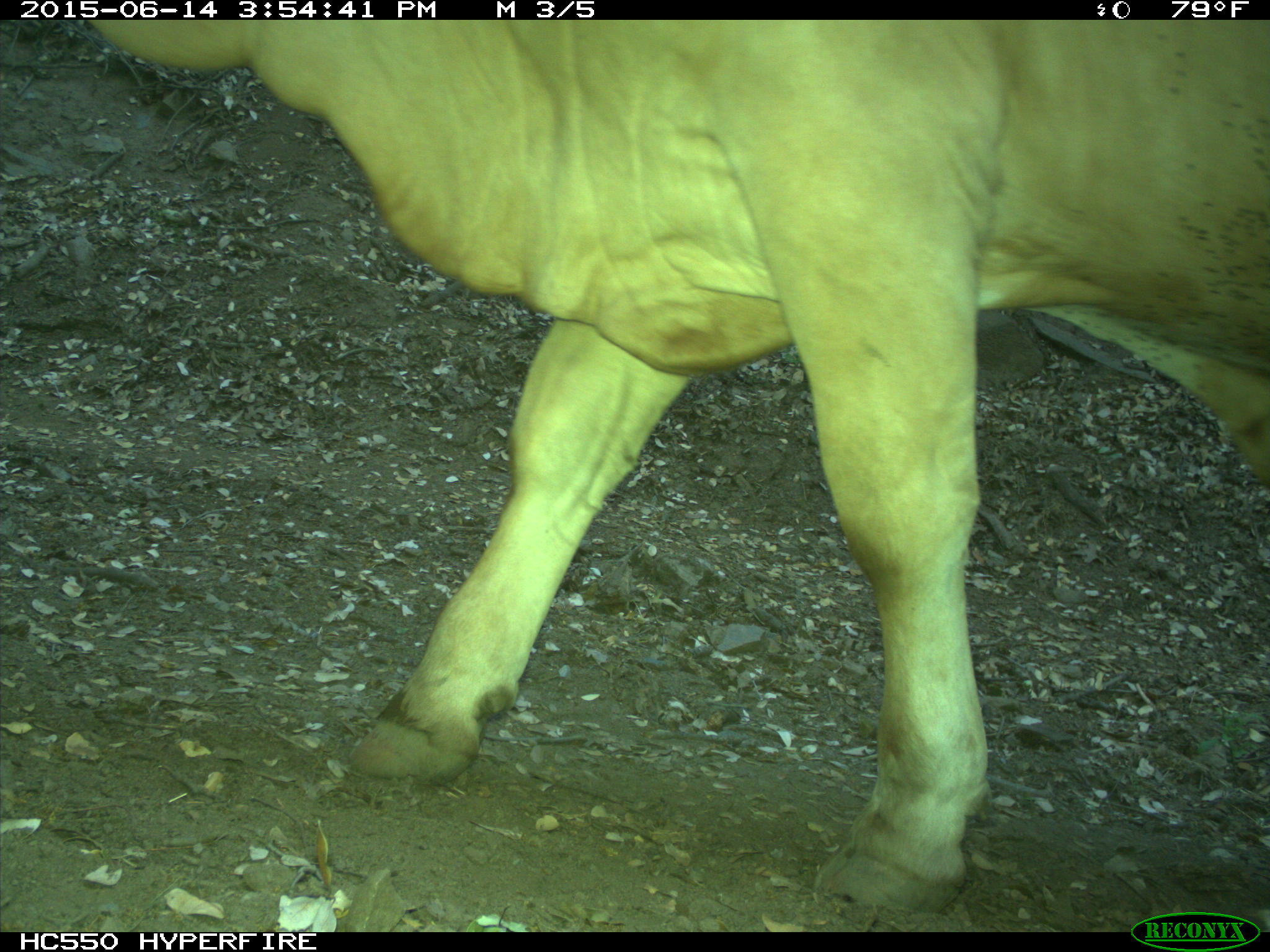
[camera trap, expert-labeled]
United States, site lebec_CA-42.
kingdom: Animalia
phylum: Chordata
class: Mammalia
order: Artiodactyla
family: Bovidae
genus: Bos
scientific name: Bos taurus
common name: domestic cow